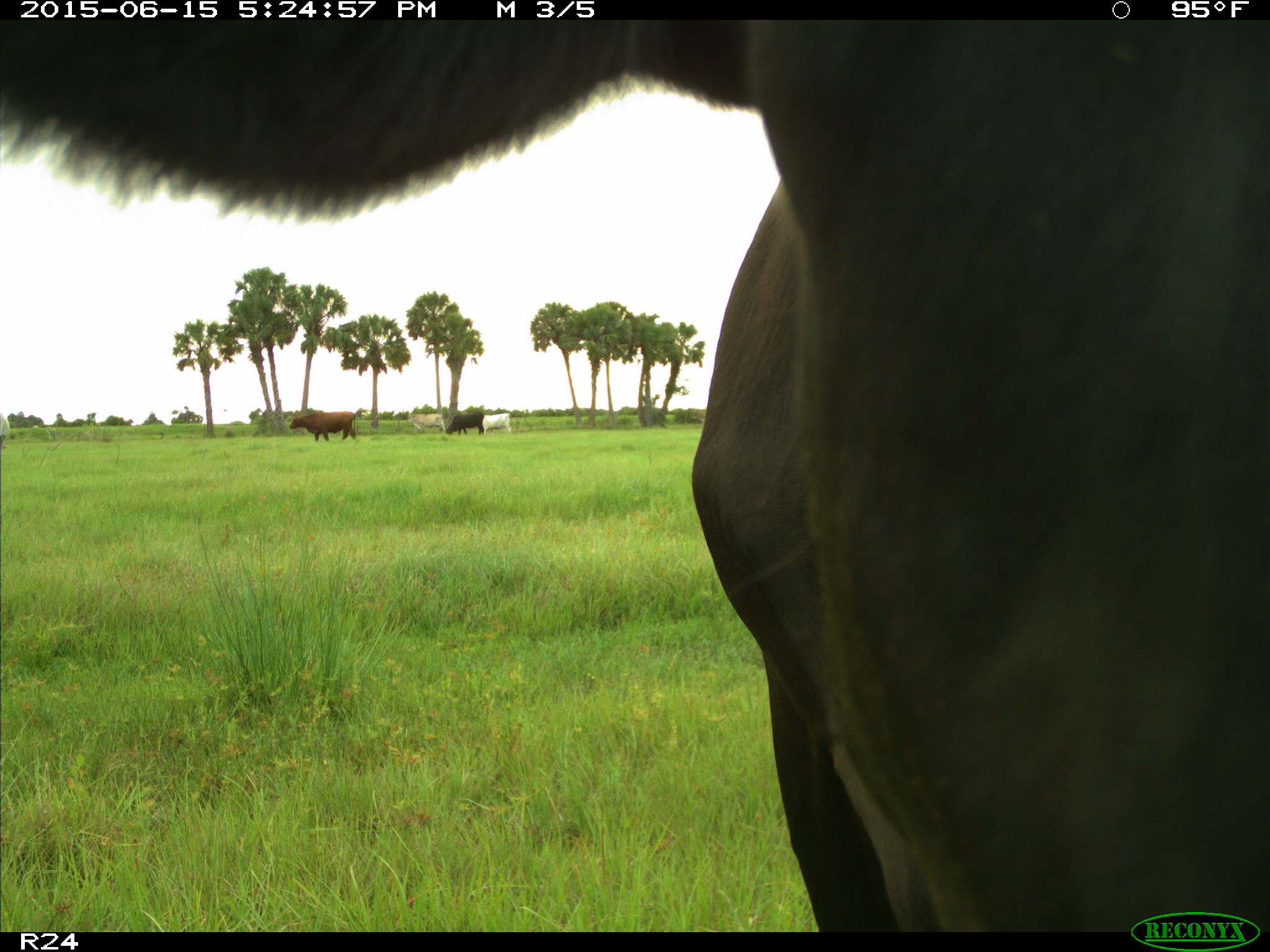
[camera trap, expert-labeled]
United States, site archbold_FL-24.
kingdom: Animalia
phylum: Chordata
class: Mammalia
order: Artiodactyla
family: Bovidae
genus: Bos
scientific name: Bos taurus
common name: domestic cow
Bos taurus (domestic cow).